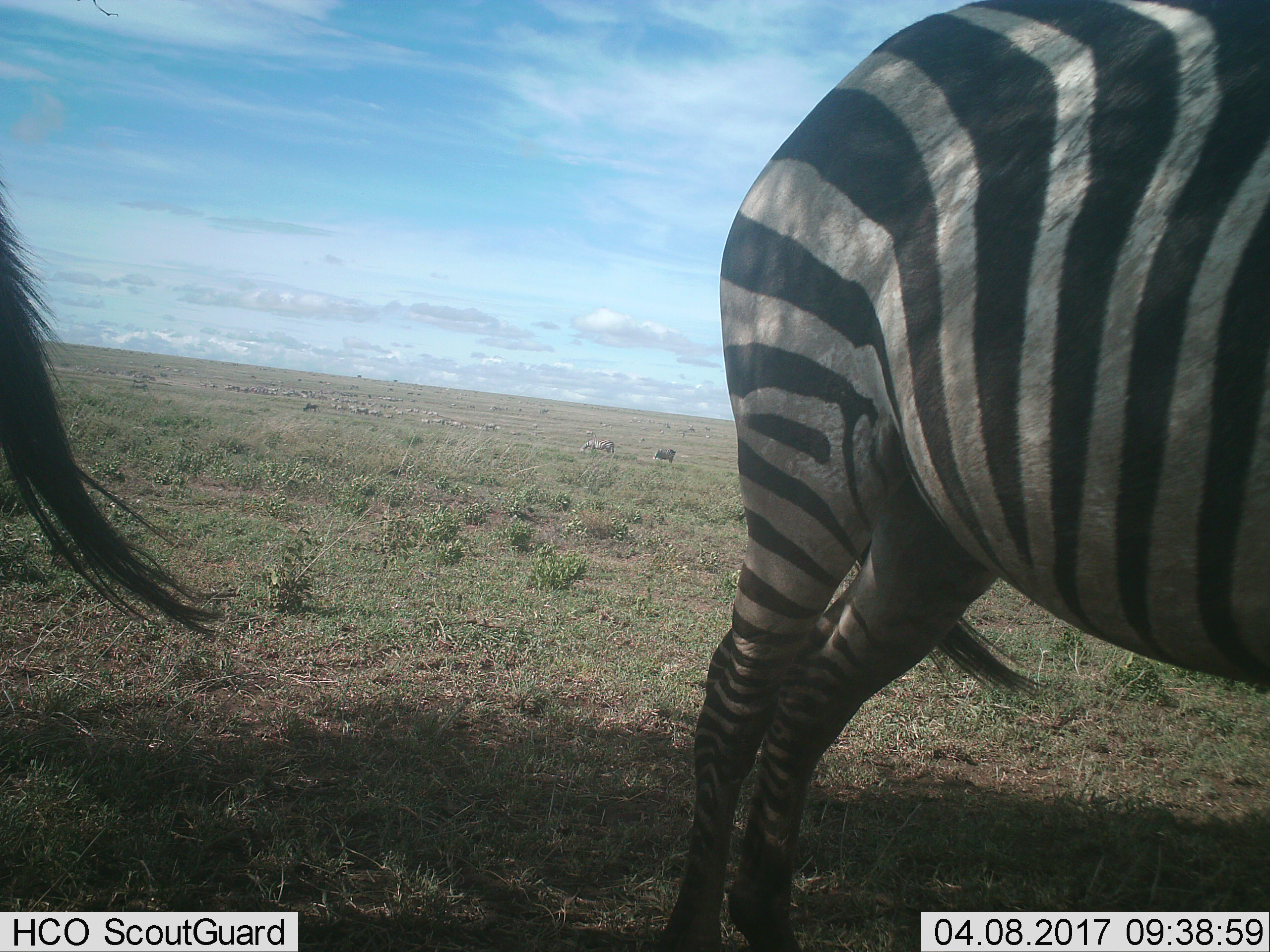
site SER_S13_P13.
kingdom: Animalia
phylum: Chordata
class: Mammalia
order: Perissodactyla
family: Equidae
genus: Equus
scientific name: Equus quagga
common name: plains zebra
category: zebraplains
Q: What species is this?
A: Zebraplains (plains zebra) (Equus quagga).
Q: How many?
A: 2.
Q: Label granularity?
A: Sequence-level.